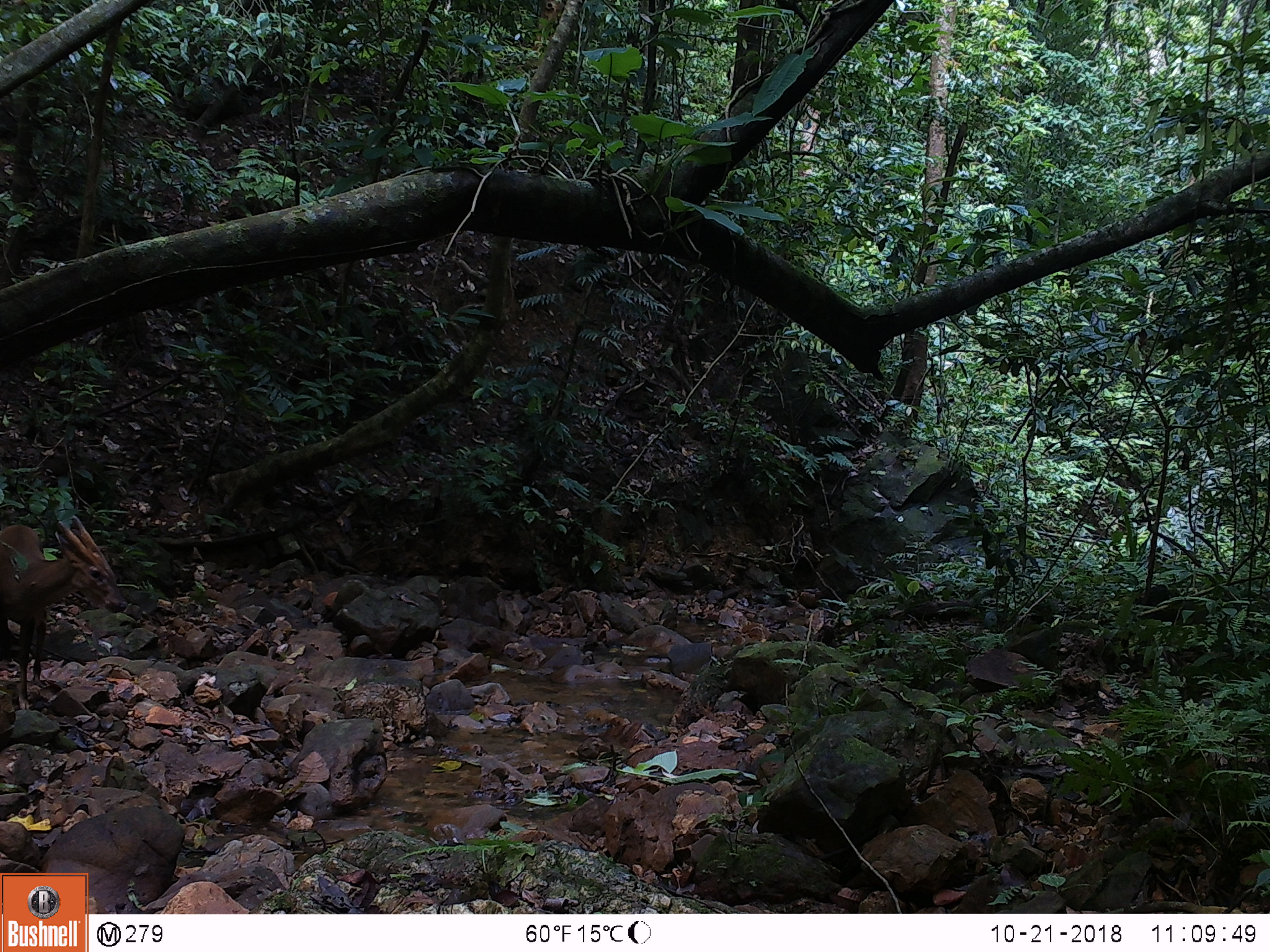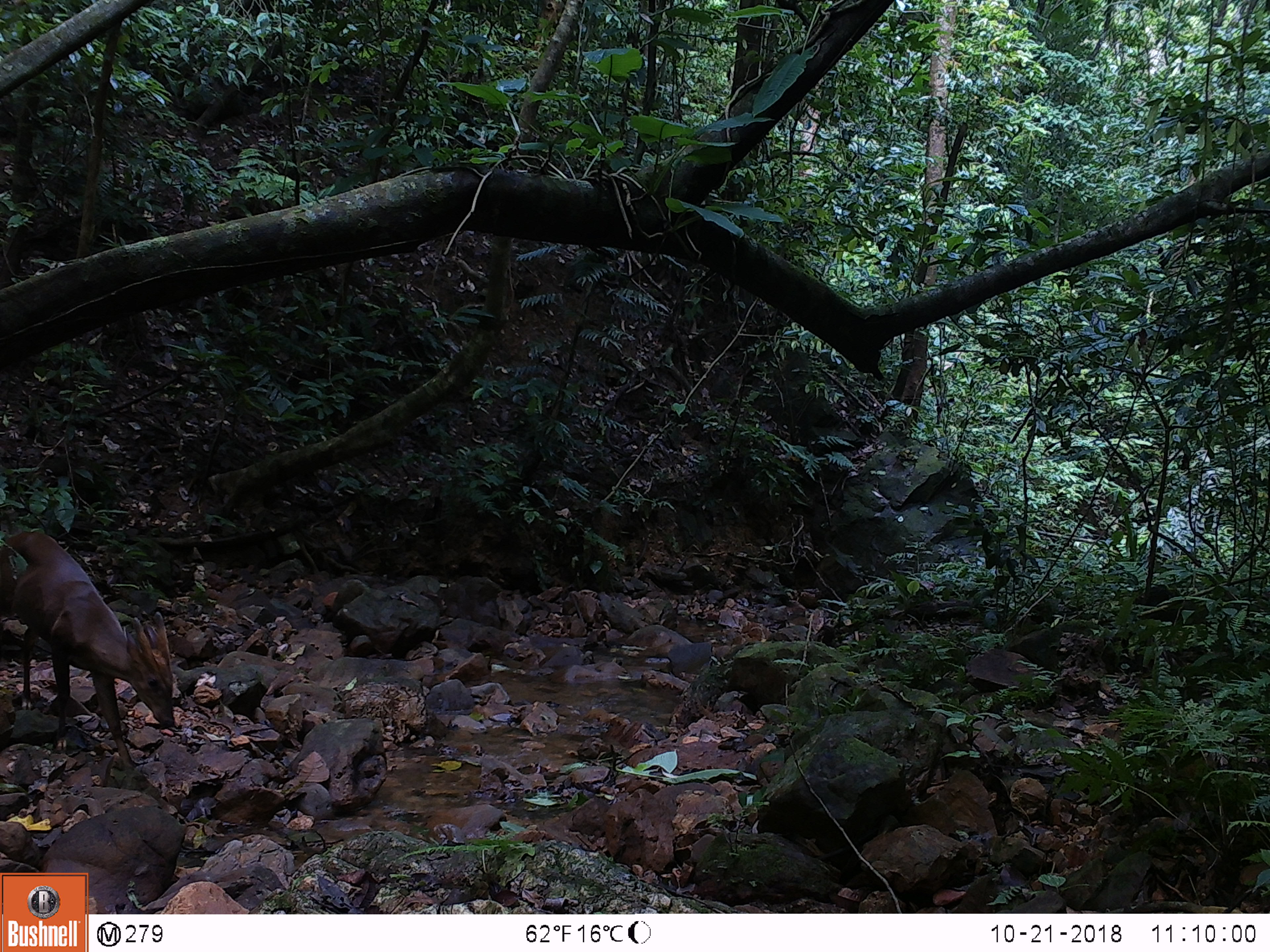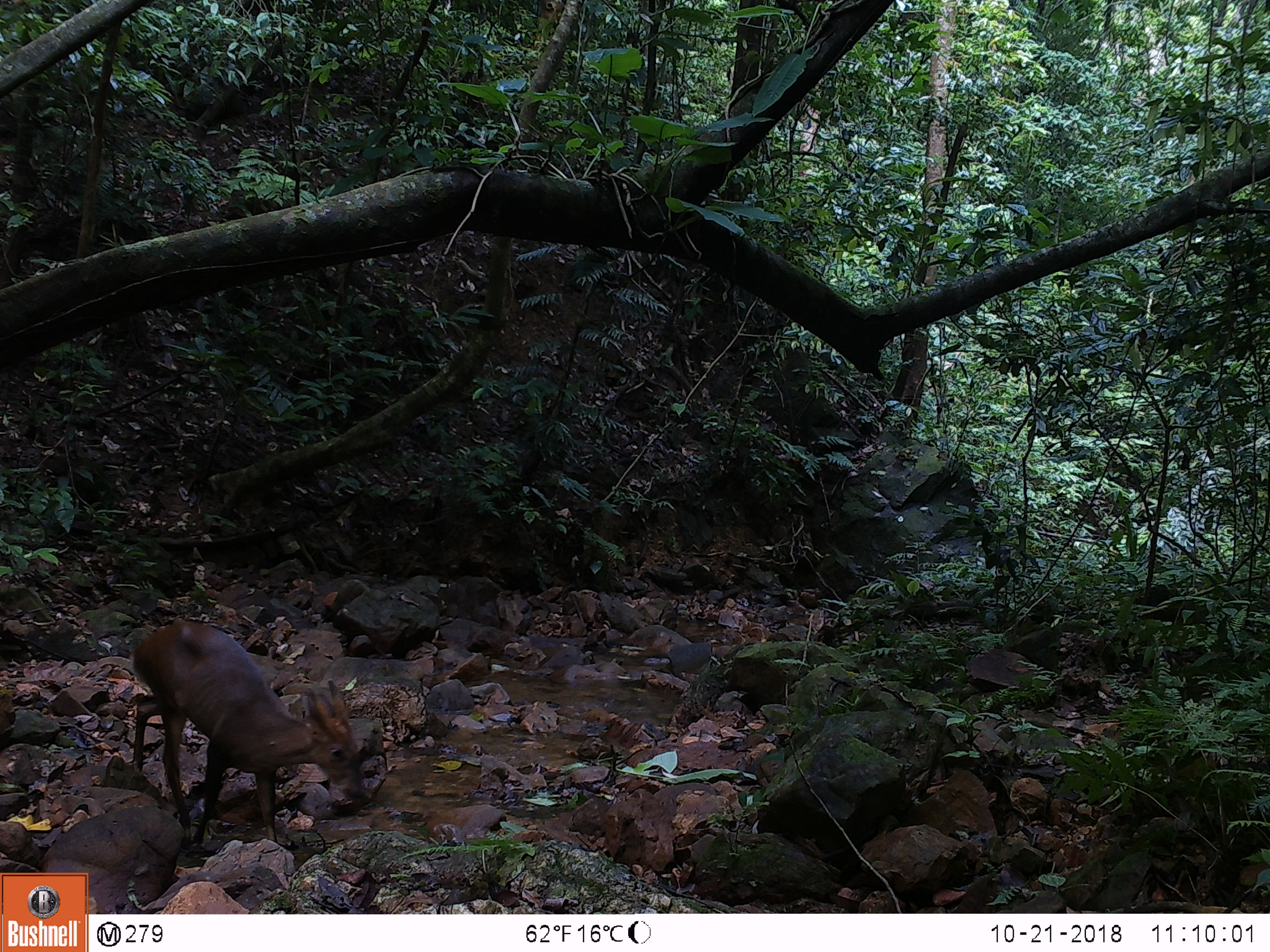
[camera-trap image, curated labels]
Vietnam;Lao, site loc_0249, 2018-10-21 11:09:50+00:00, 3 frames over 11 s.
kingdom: Animalia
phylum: Chordata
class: Mammalia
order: Artiodactyla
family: Cervidae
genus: Muntiacus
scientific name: Muntiacus vuquangensis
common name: large-antlered muntjac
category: large antlered muntjac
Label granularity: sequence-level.